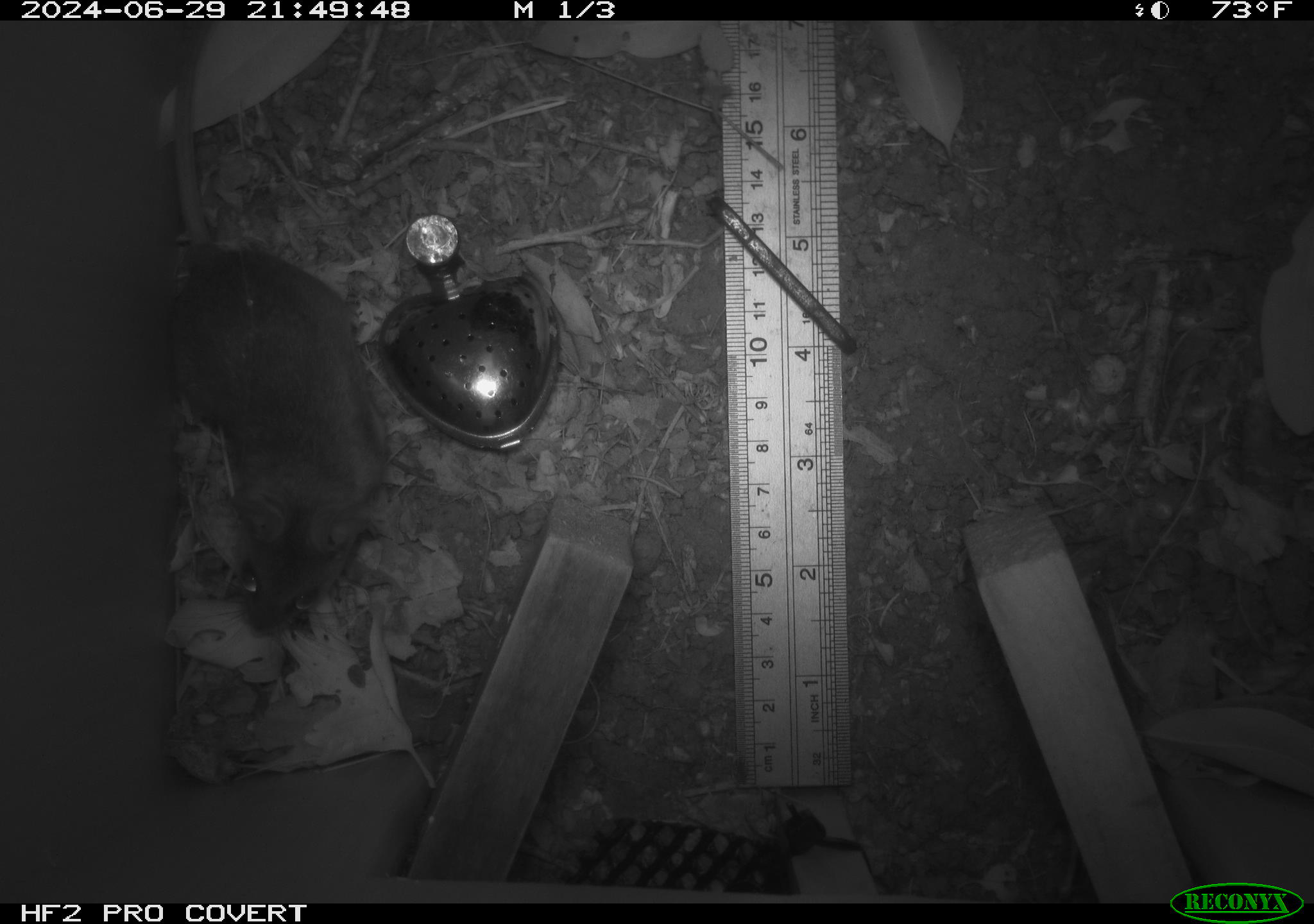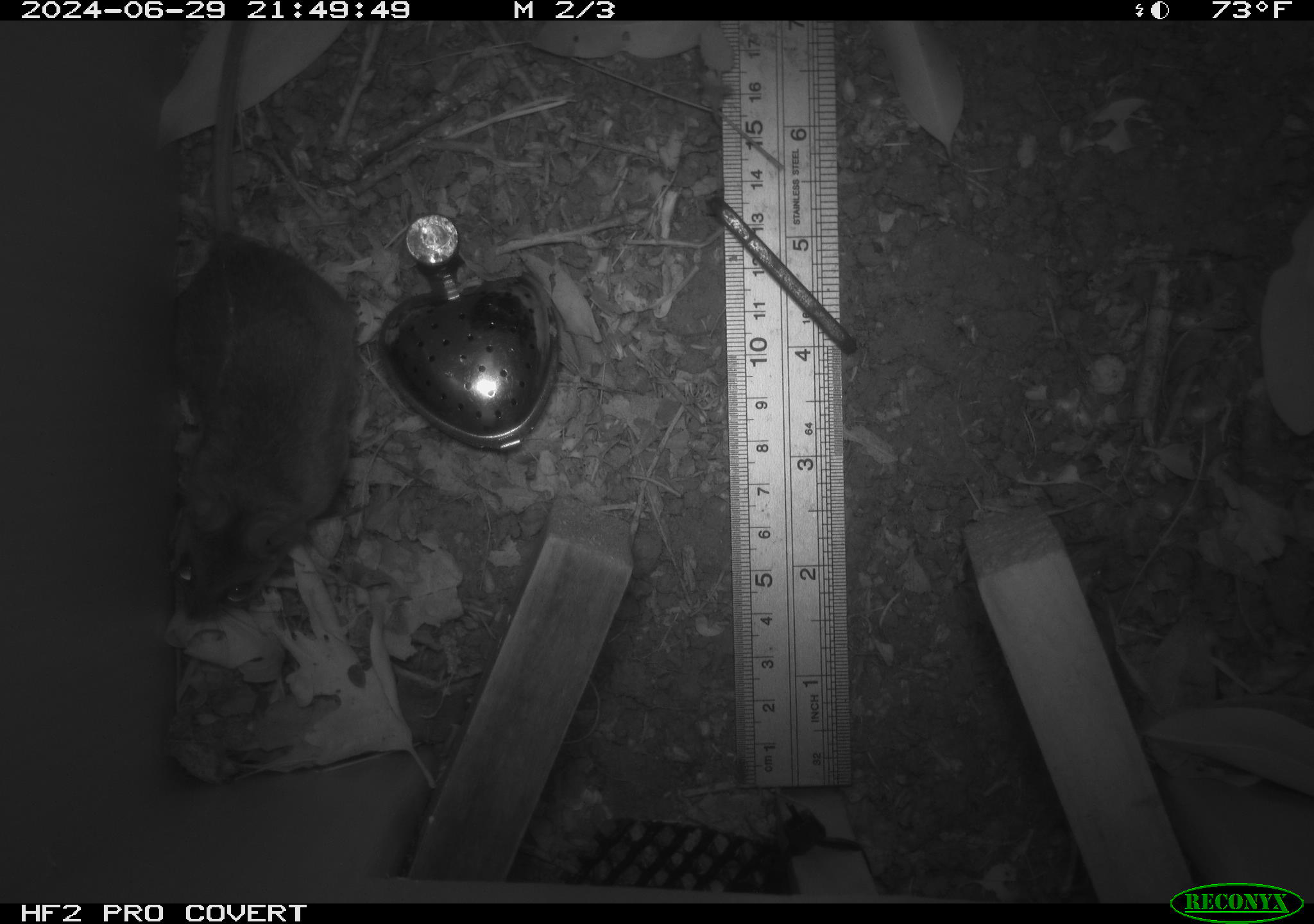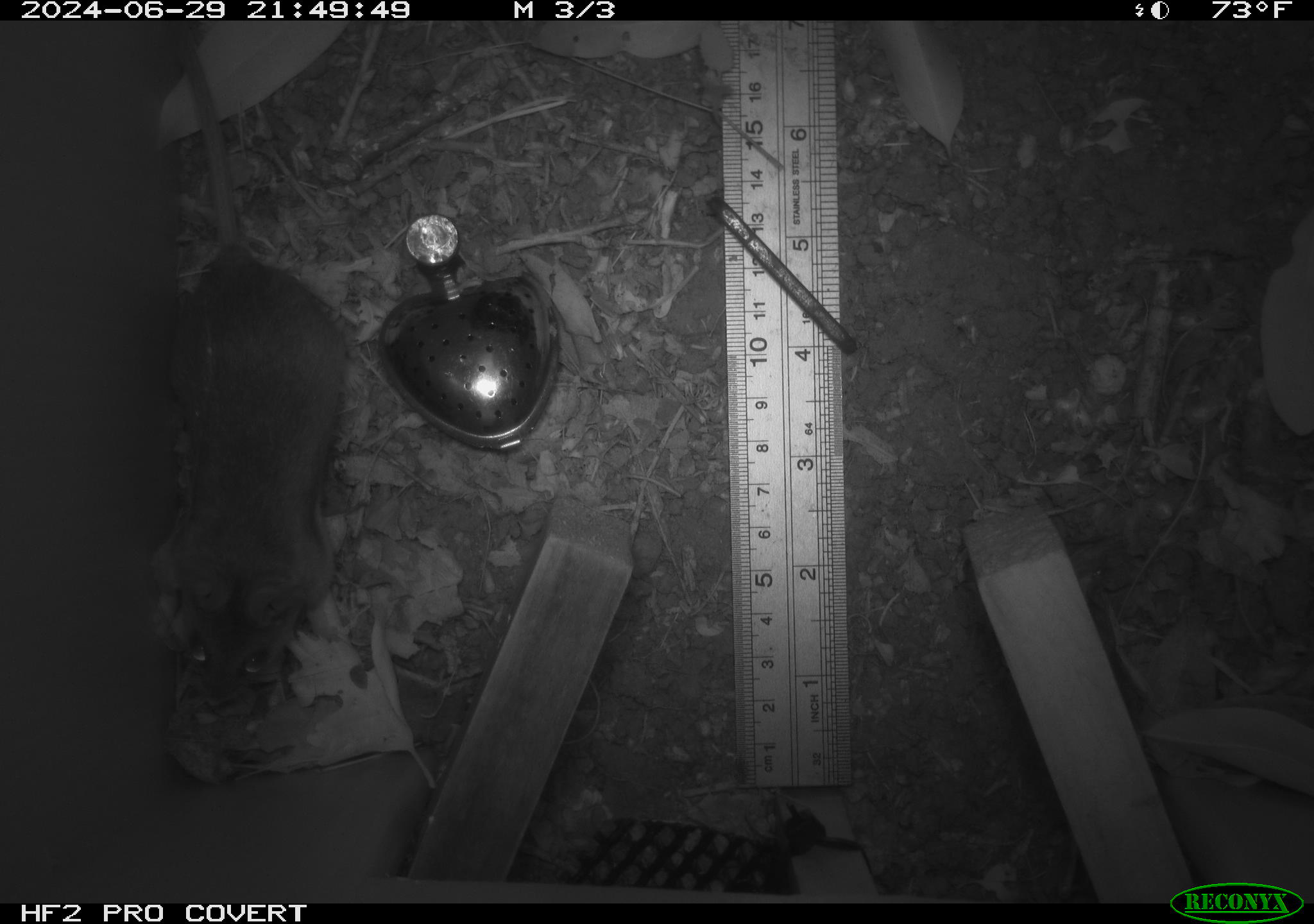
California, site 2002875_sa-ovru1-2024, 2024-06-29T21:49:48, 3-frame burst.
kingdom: Animalia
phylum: Chordata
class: Mammalia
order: Rodentia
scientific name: Rodentia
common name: rodent